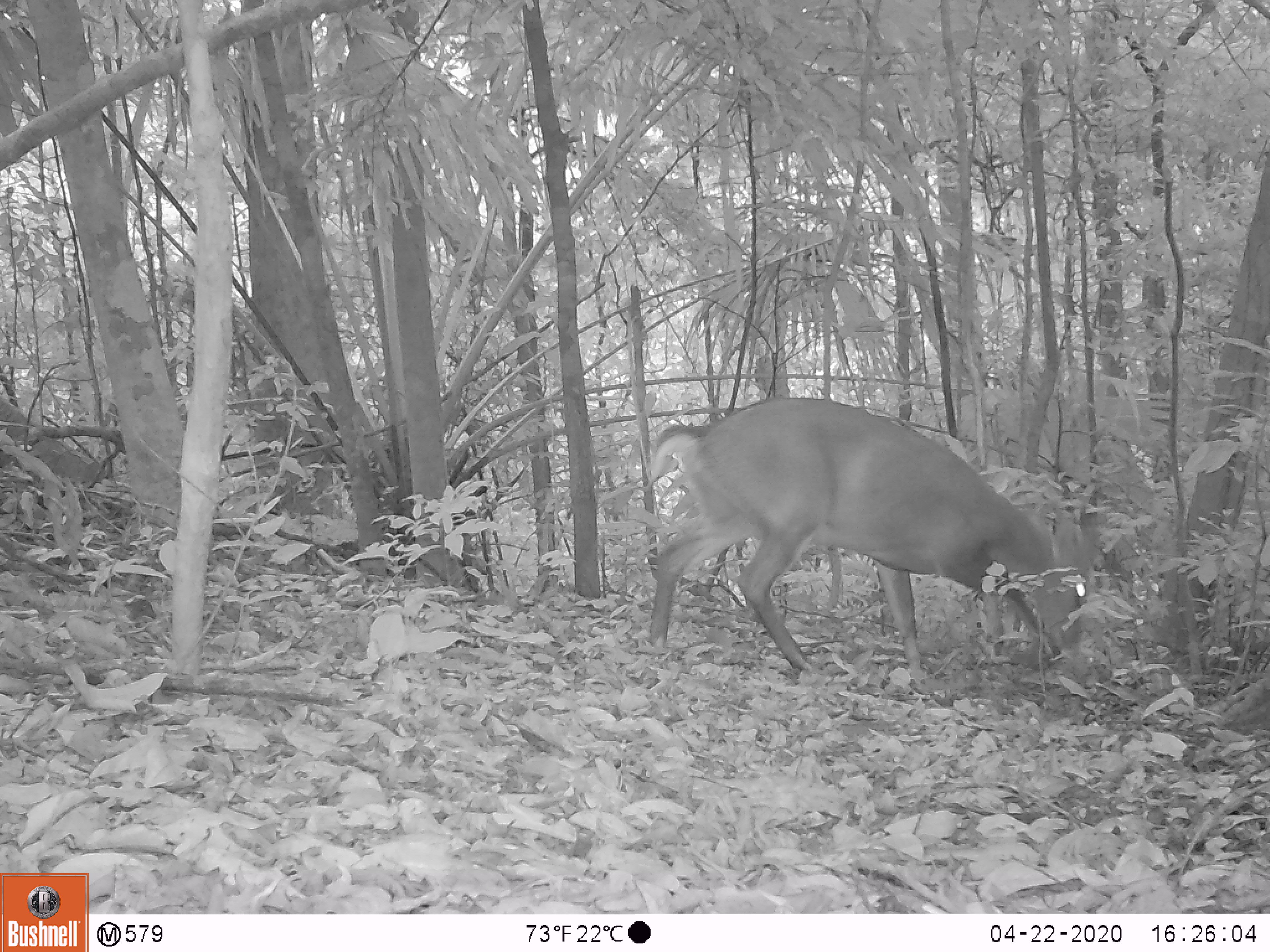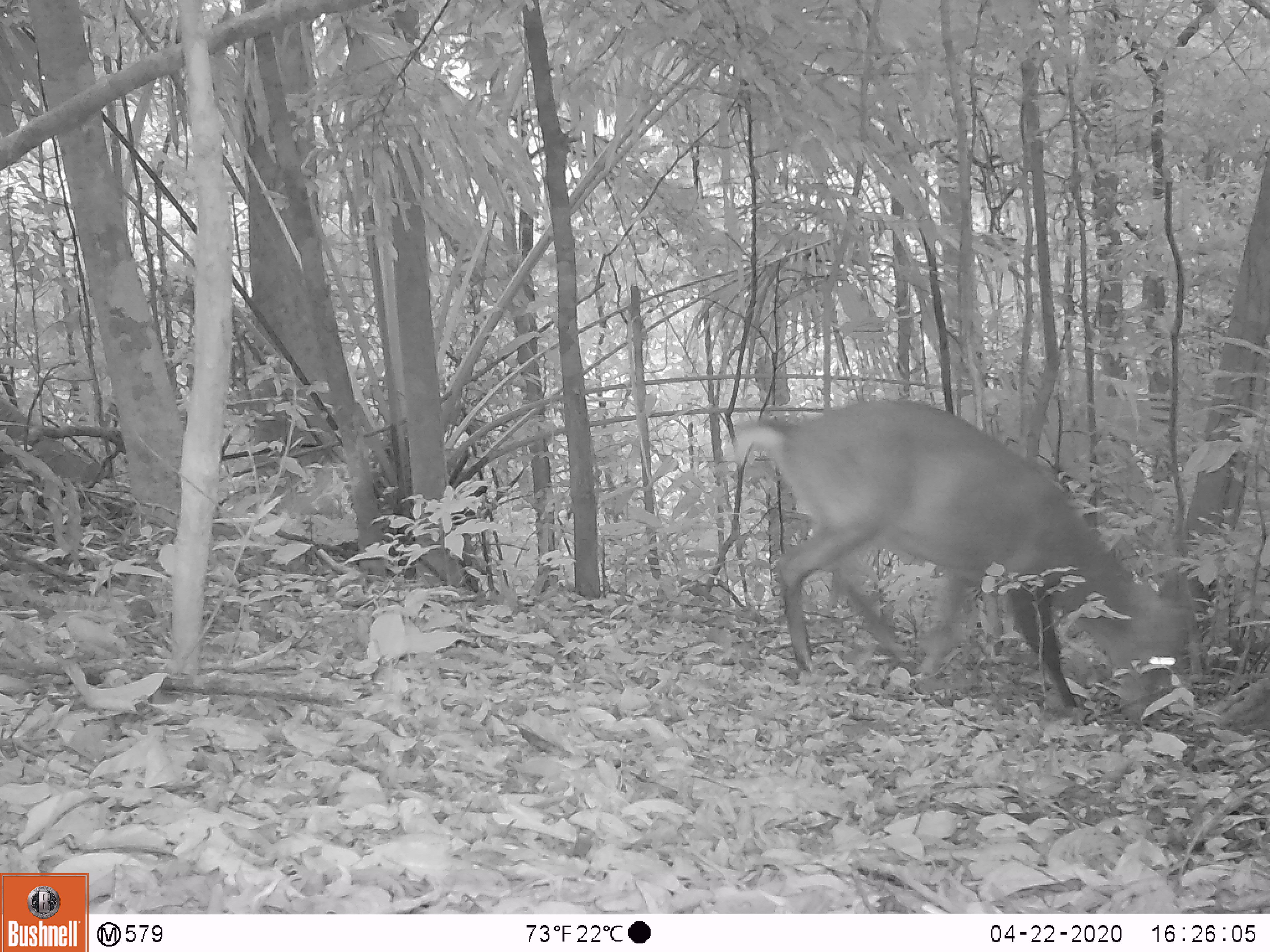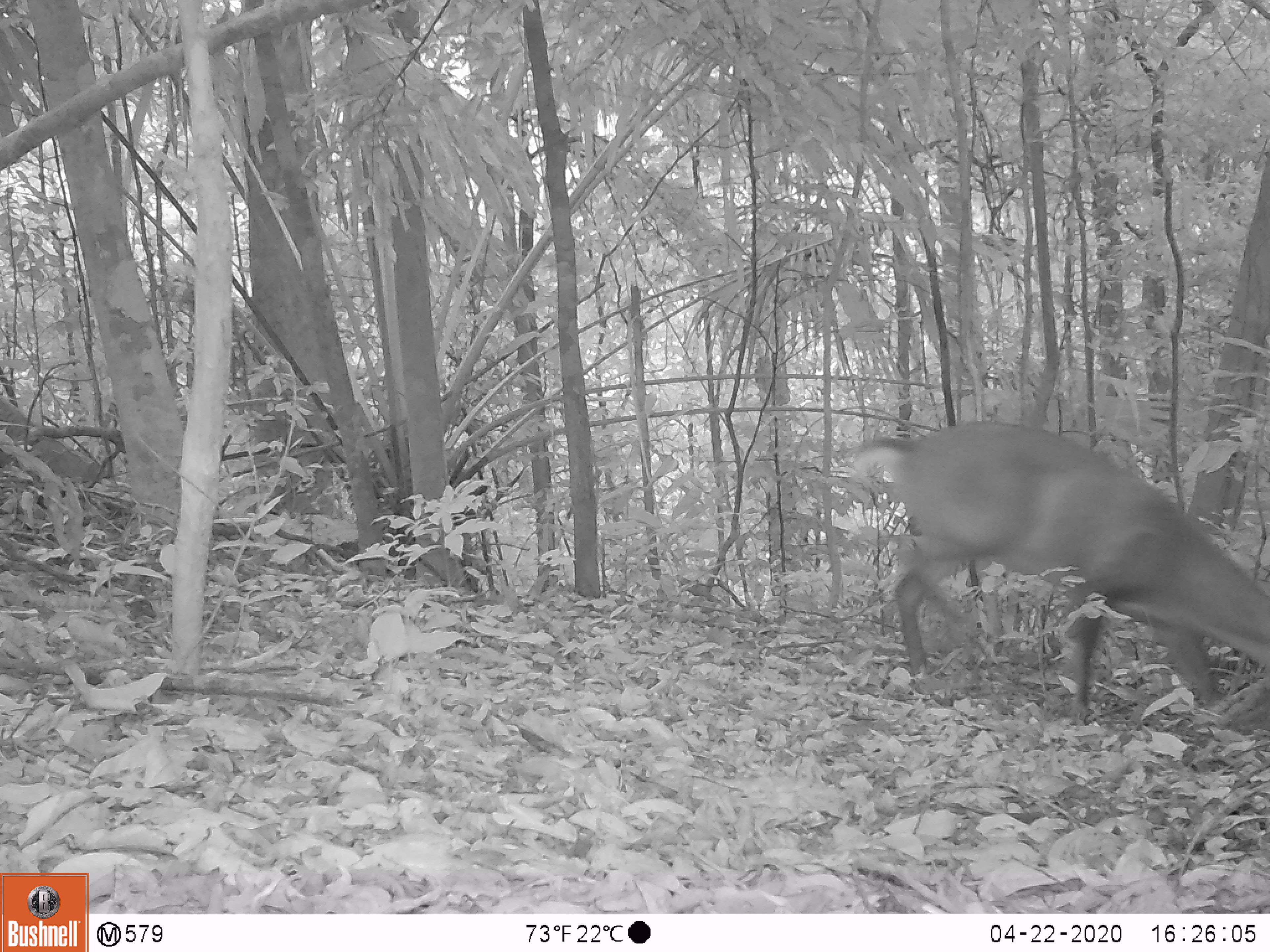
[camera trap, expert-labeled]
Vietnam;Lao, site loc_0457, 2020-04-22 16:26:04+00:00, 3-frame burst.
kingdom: Animalia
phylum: Chordata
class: Mammalia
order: Artiodactyla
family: Cervidae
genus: Muntiacus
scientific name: Muntiacus vuquangensis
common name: large-antlered muntjac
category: large antlered muntjac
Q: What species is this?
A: Large antlered muntjac (large-antlered muntjac) (Muntiacus vuquangensis).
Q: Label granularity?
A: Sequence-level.